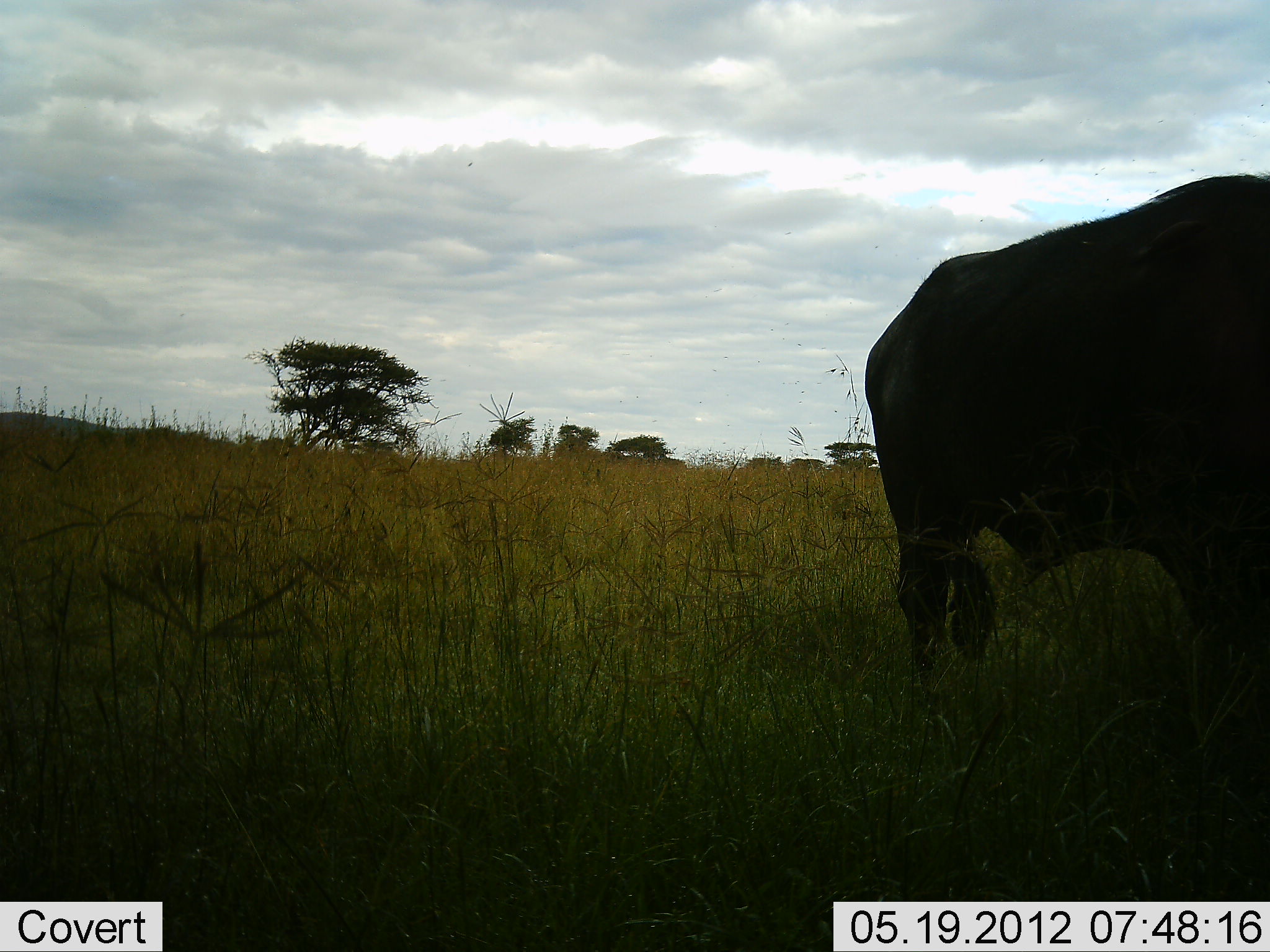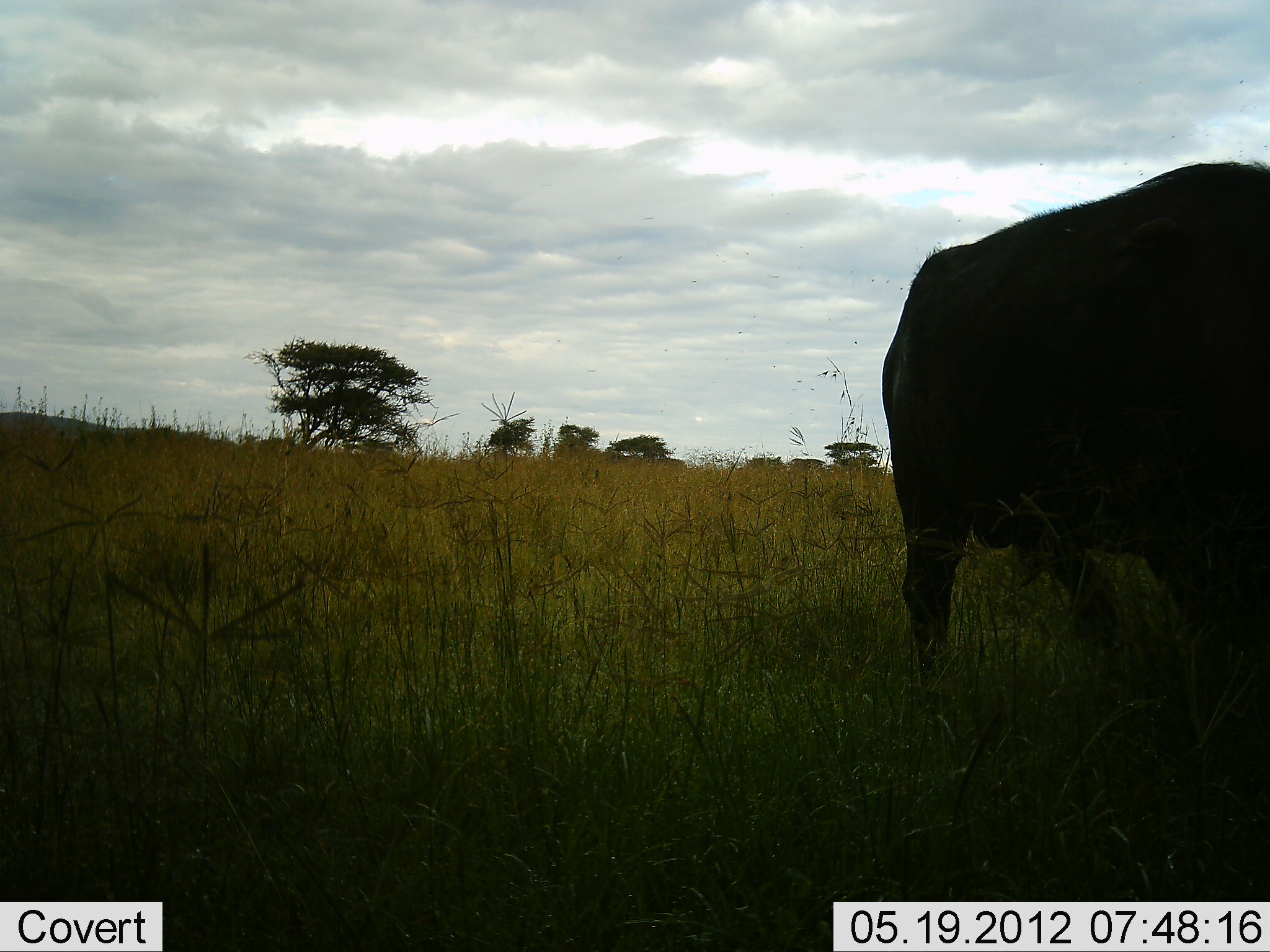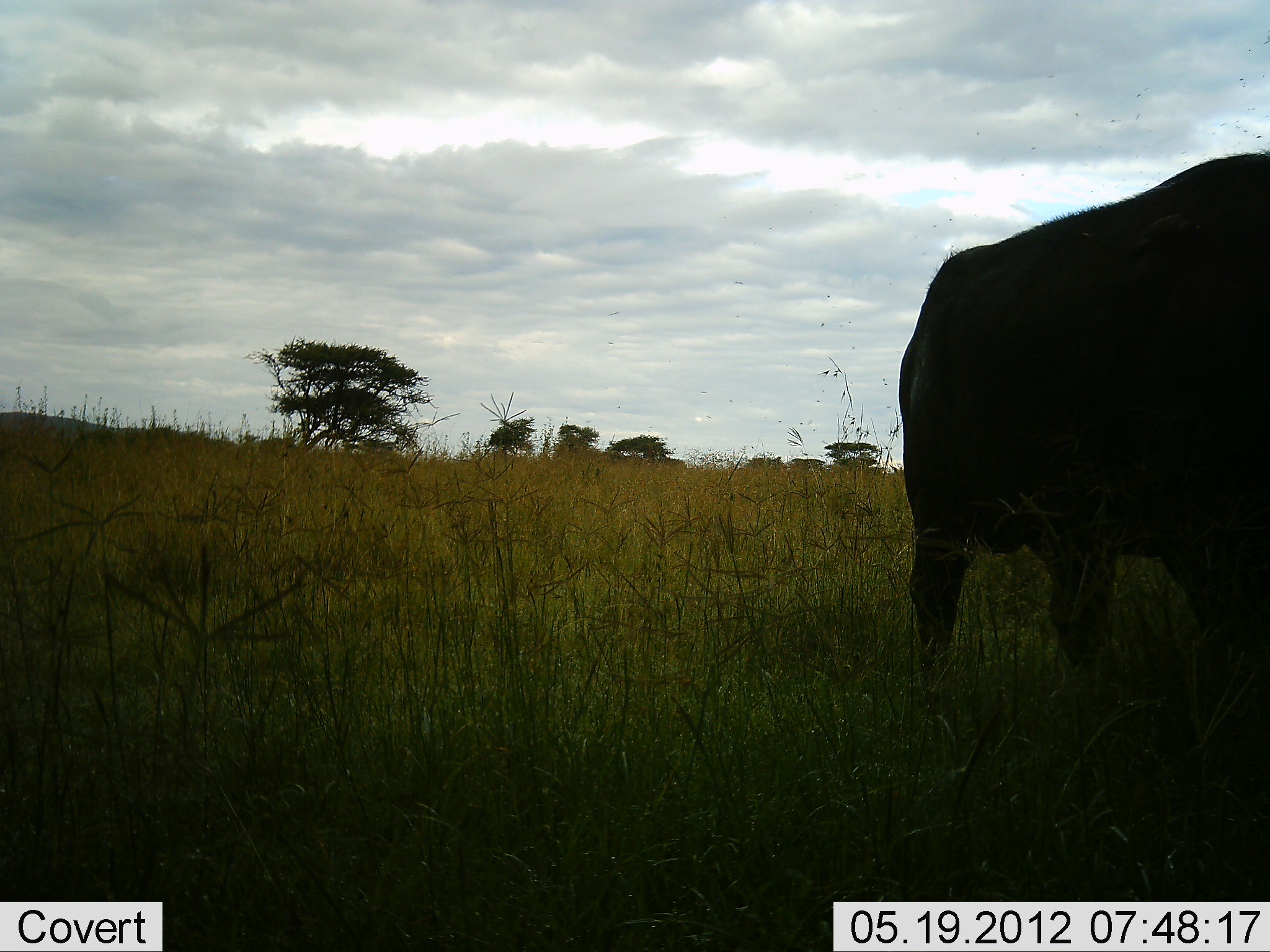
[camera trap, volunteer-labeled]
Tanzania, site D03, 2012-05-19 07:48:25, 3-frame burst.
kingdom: Animalia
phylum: Chordata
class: Mammalia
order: Artiodactyla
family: Bovidae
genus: Syncerus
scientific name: Syncerus caffer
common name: cape buffalo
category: buffalo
Buffalo (cape buffalo) (Syncerus caffer), count 1. Behavior (volunteer vote fractions): standing 60%, resting 0%, moving 30%, interacting 0%. Young present (vote fraction): 0%. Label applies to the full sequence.